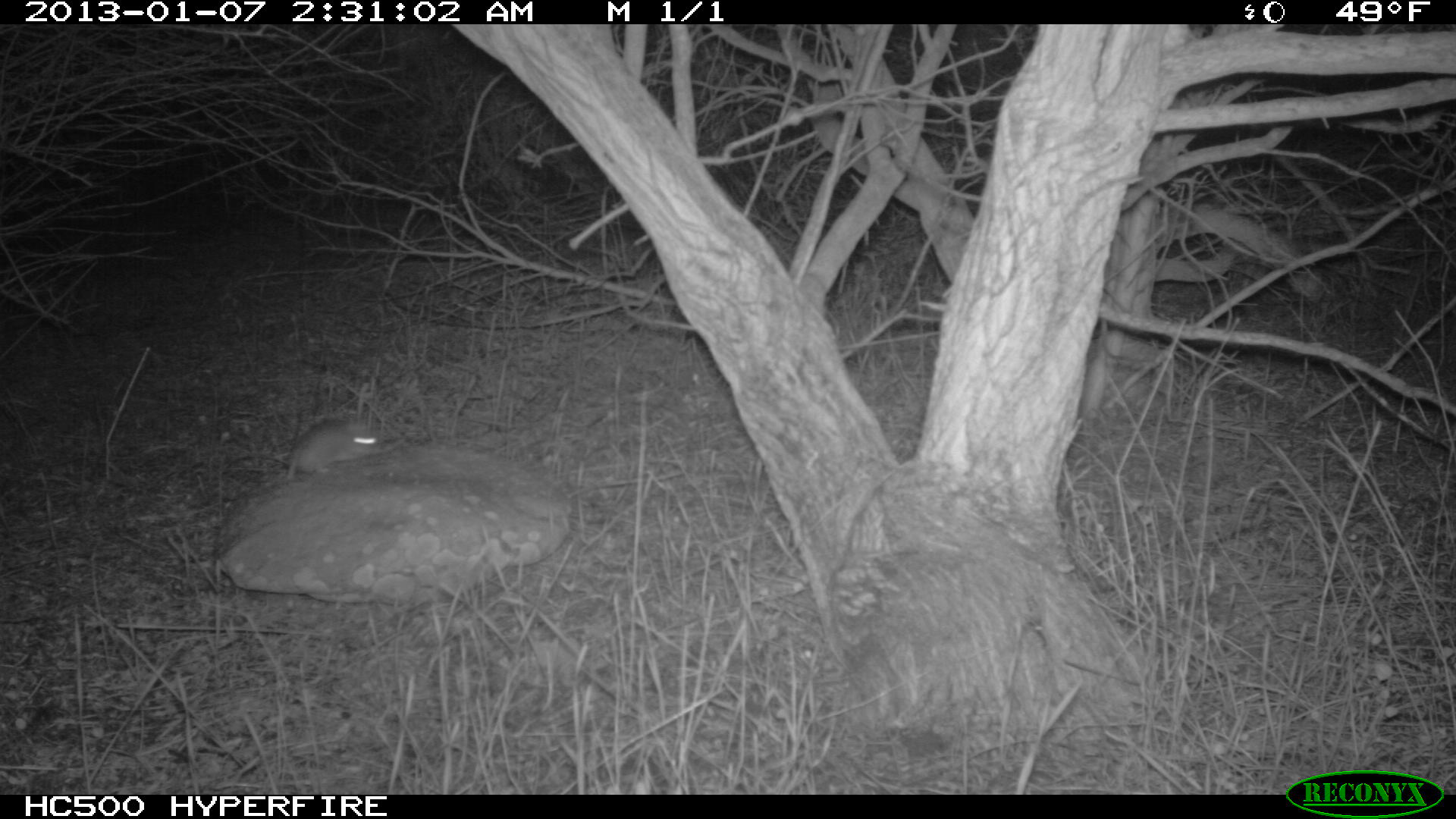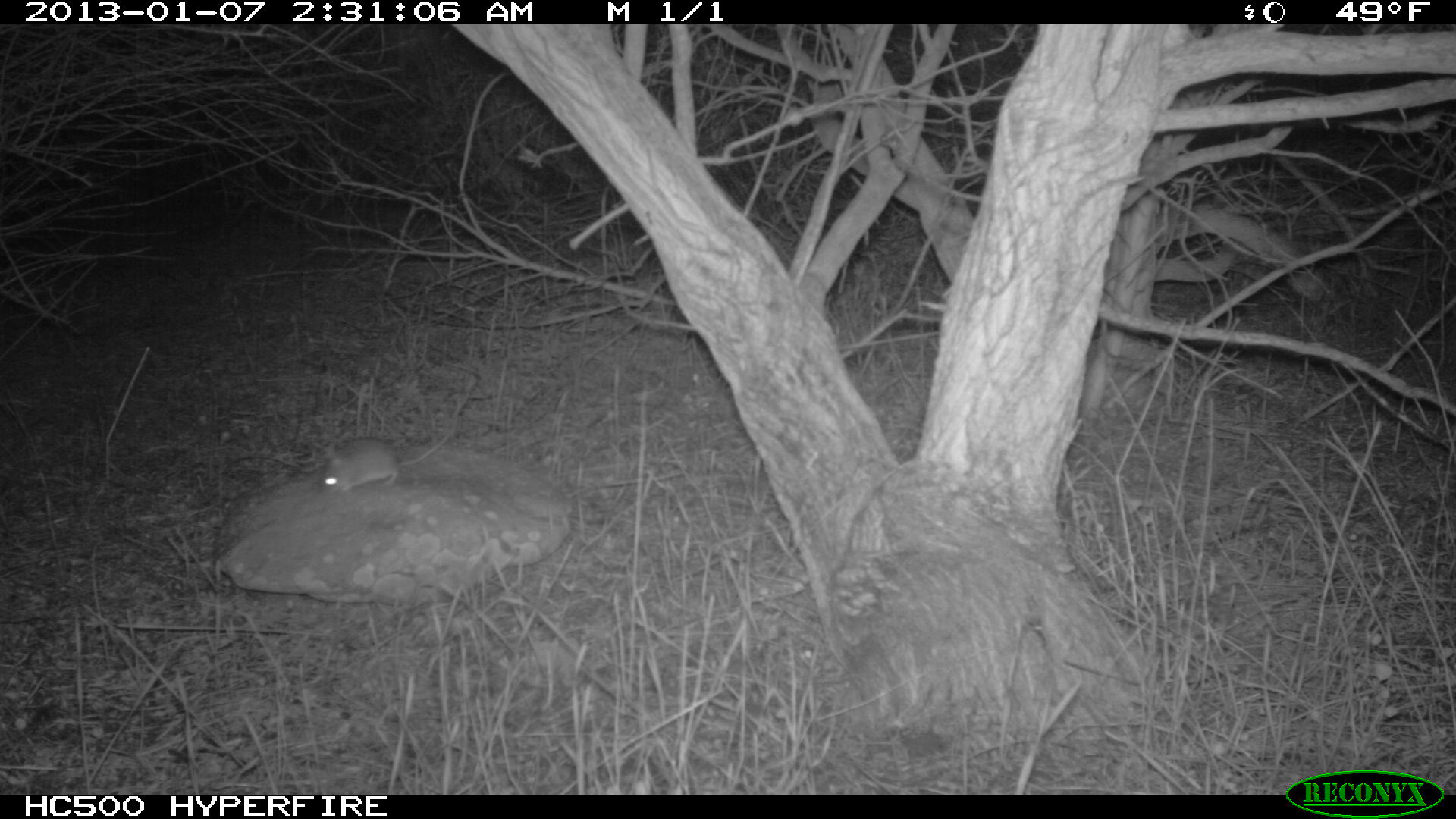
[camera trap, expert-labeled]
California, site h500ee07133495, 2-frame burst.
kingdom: Animalia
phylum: Chordata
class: Mammalia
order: Rodentia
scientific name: Rodentia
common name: rodent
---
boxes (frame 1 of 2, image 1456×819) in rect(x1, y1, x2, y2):
rodent: rect(264, 416, 386, 485)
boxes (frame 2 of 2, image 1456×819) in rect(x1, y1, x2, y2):
rodent: rect(318, 435, 450, 495)